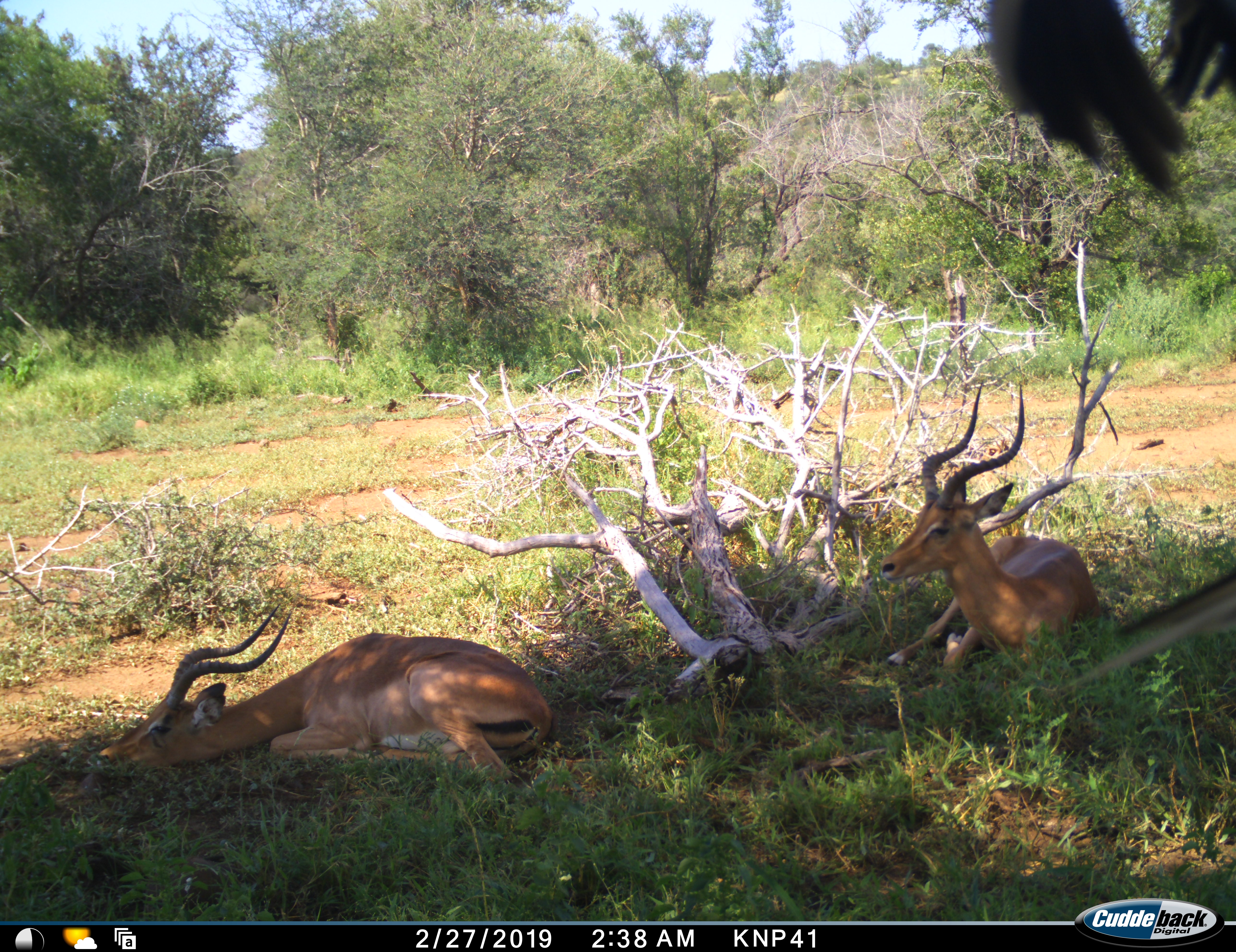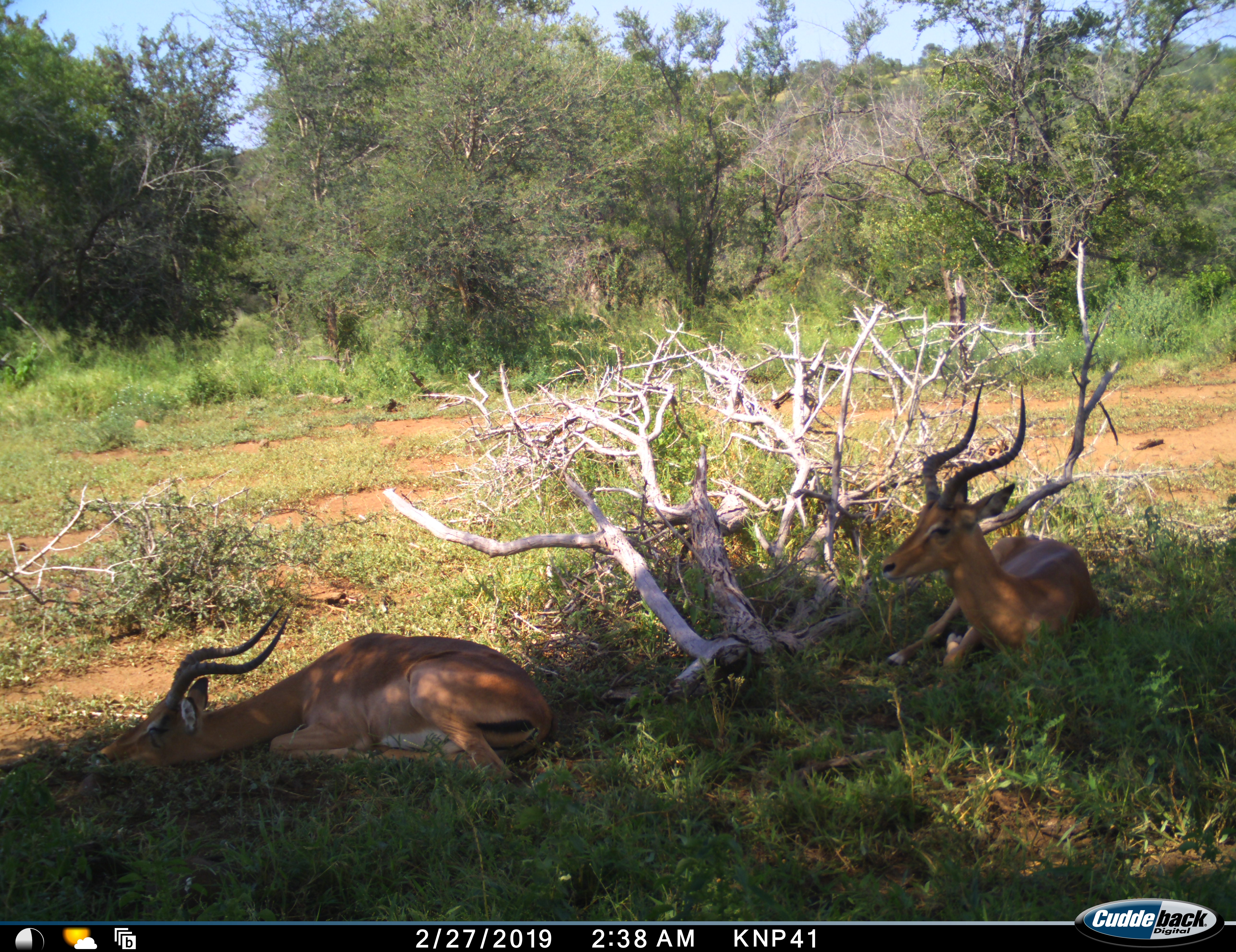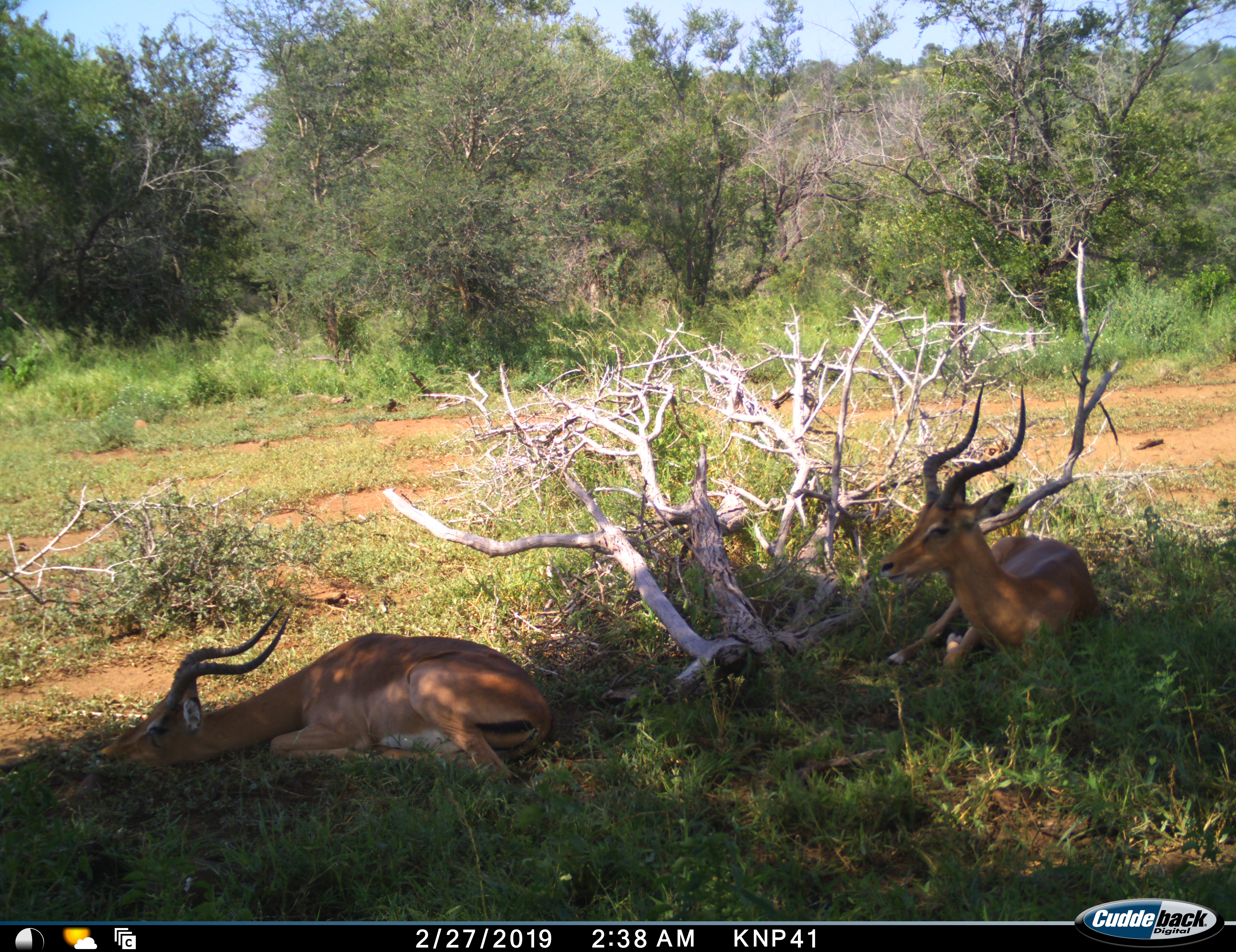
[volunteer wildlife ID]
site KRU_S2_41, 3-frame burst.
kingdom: Animalia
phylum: Chordata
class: Mammalia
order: Artiodactyla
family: Bovidae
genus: Aepyceros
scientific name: Aepyceros melampus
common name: impala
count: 2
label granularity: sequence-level